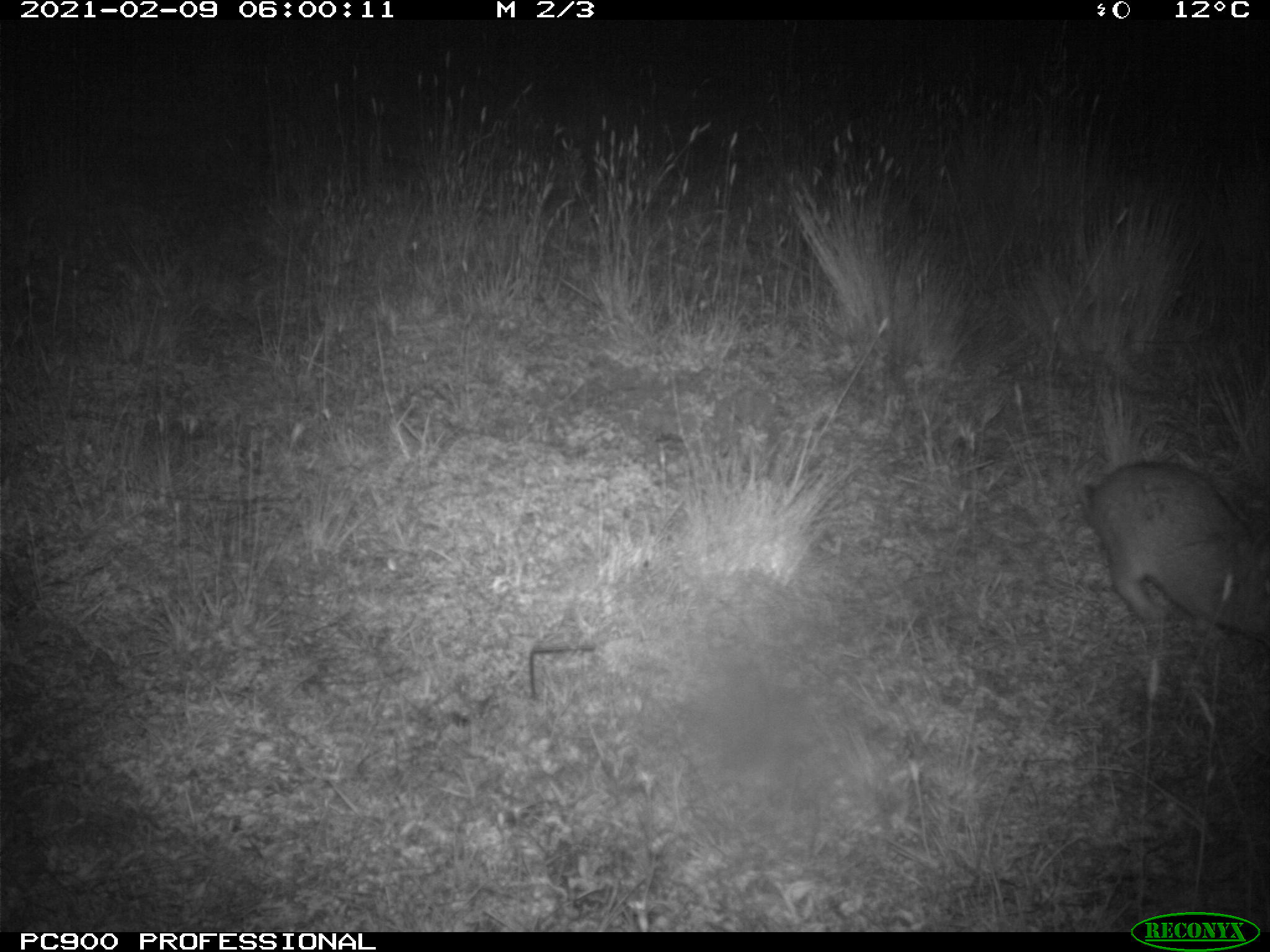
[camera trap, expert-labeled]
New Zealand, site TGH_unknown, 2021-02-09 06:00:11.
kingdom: Animalia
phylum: Chordata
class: Mammalia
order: Lagomorpha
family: Leporidae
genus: Oryctolagus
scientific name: Oryctolagus cuniculus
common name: european rabbit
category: rabbit